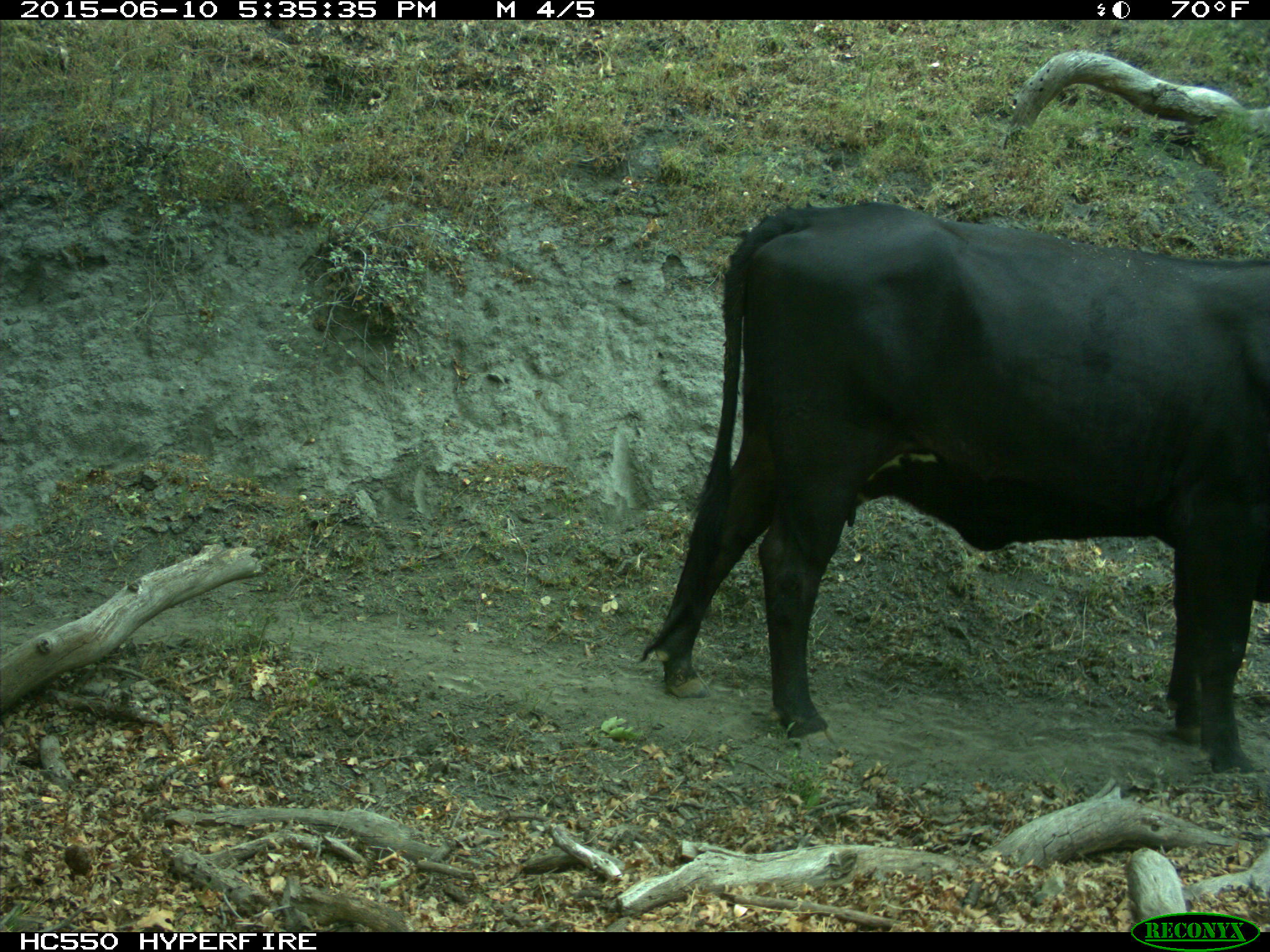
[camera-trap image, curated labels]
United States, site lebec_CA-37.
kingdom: Animalia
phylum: Chordata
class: Mammalia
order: Artiodactyla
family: Bovidae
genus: Bos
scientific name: Bos taurus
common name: domestic cow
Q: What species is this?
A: Bos taurus (domestic cow).